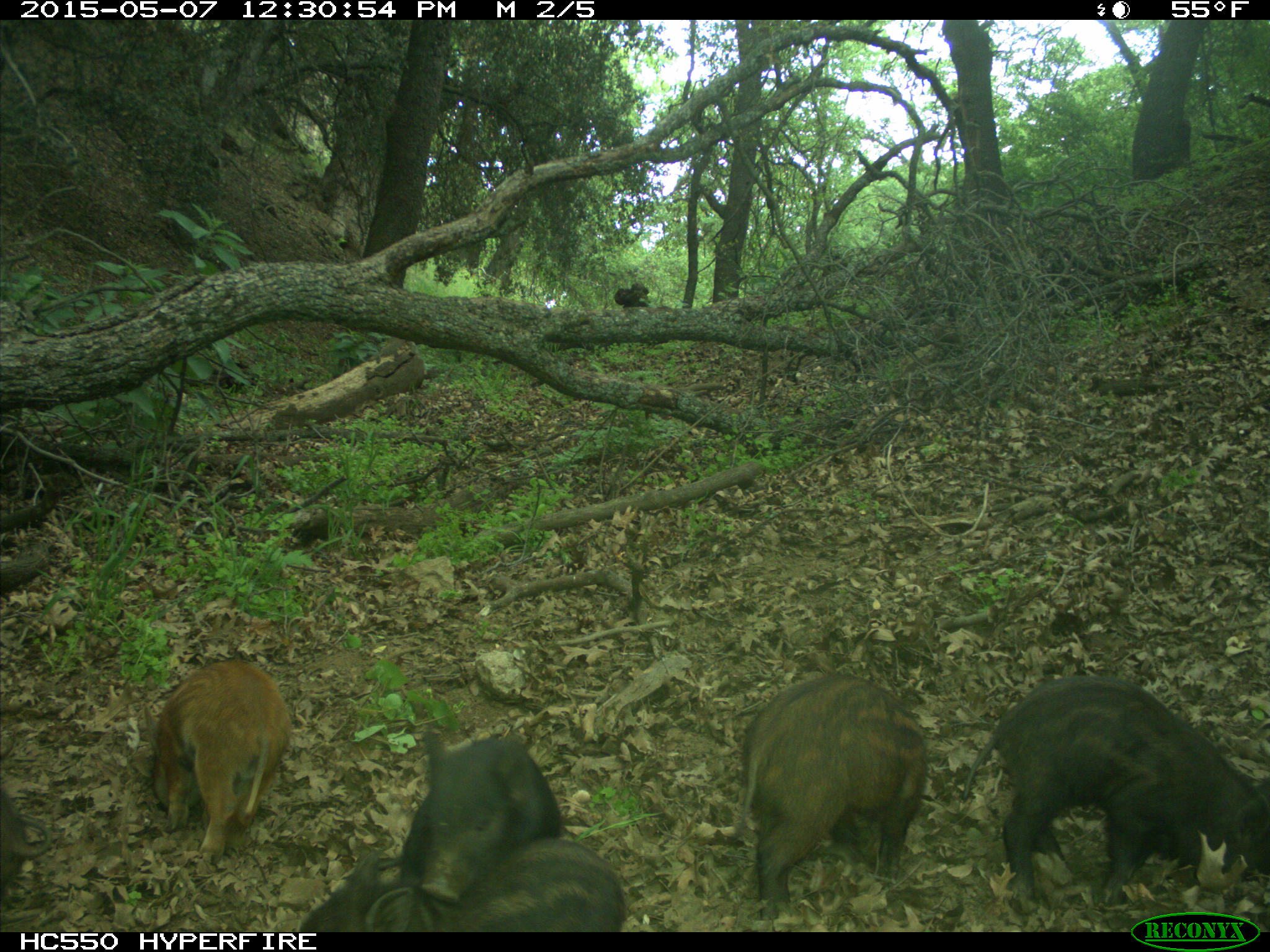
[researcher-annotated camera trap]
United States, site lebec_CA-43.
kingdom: Animalia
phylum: Chordata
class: Mammalia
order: Artiodactyla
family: Suidae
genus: Sus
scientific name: Sus scrofa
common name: wild boar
Sus scrofa (wild boar).